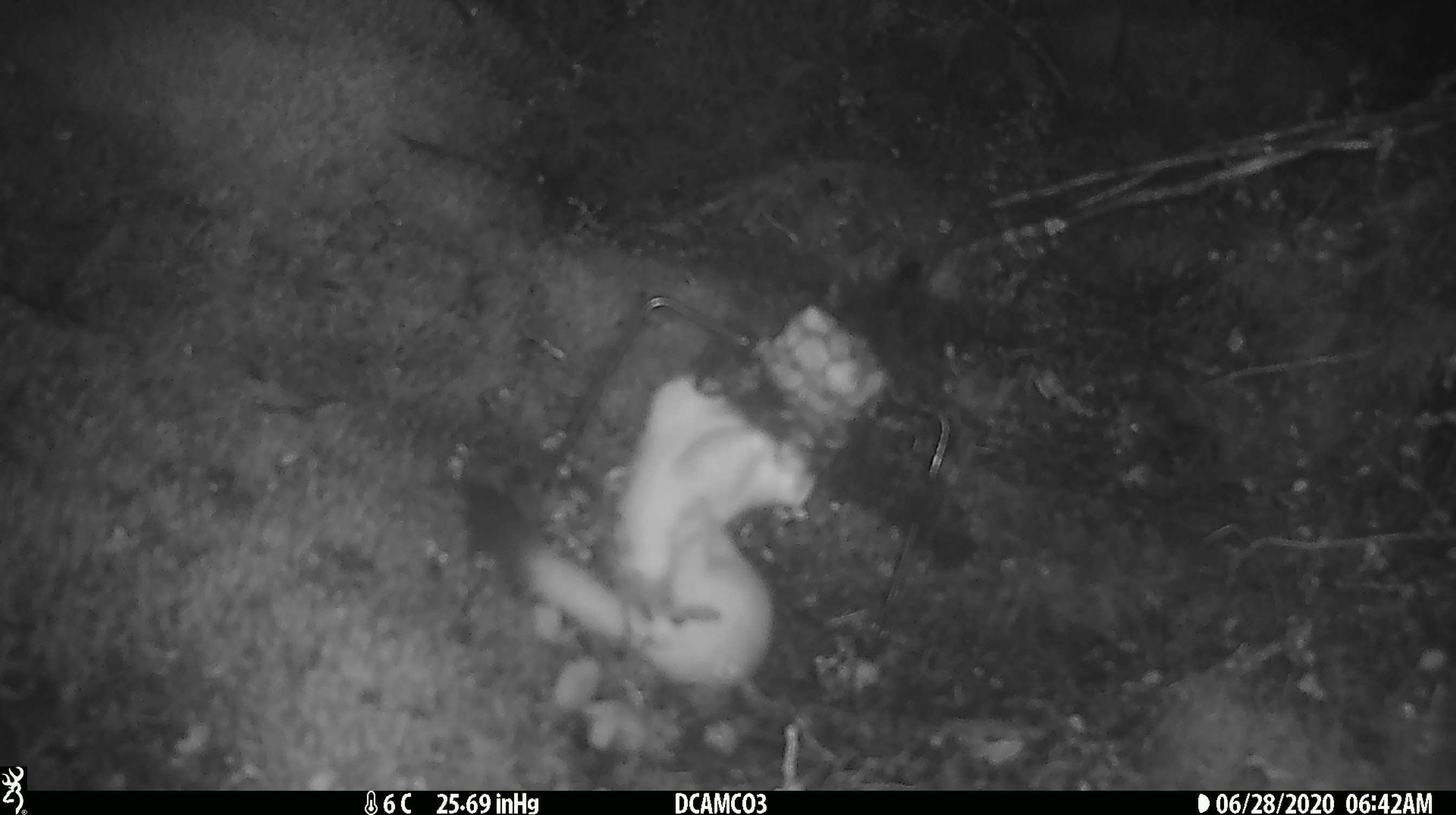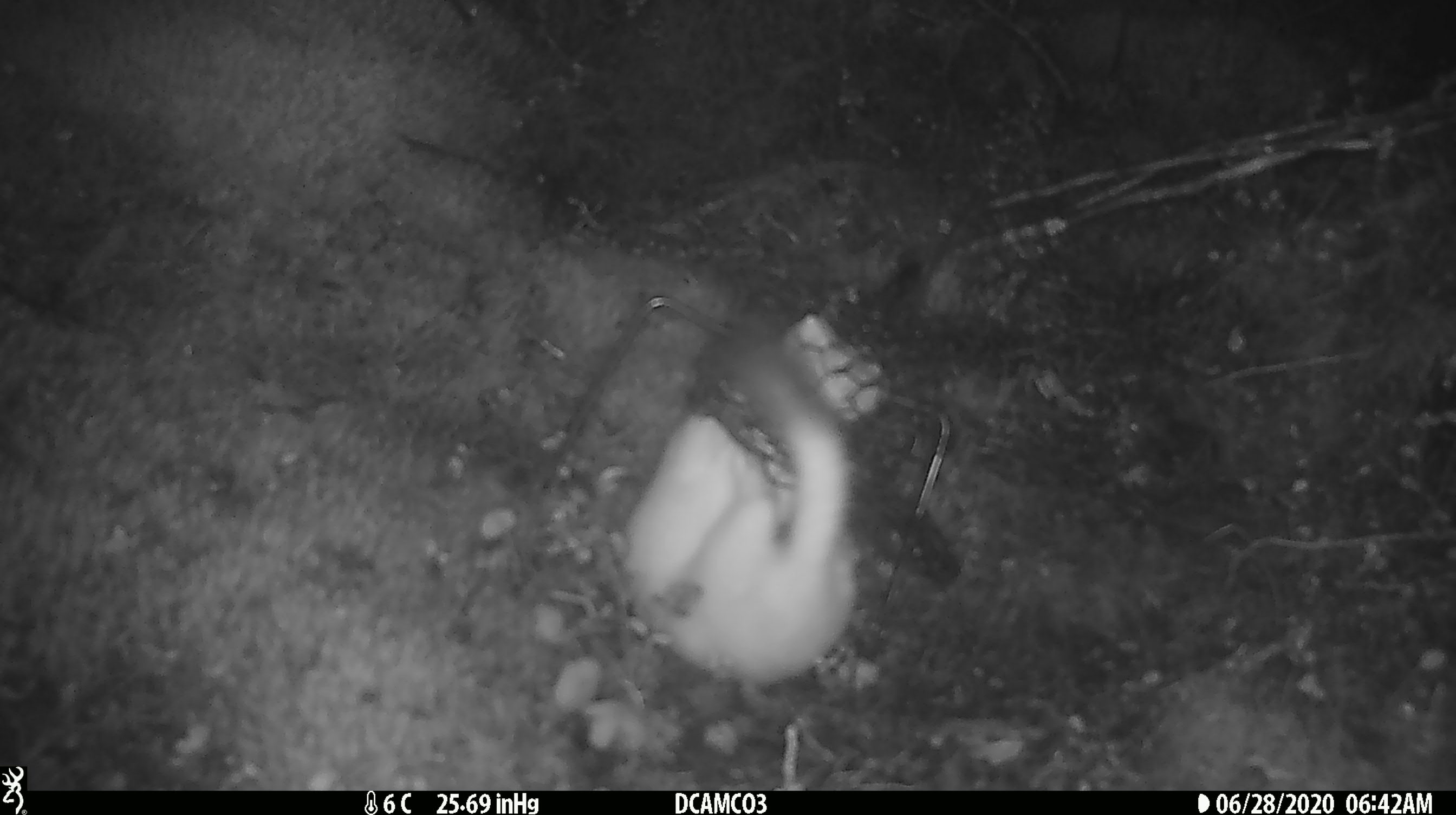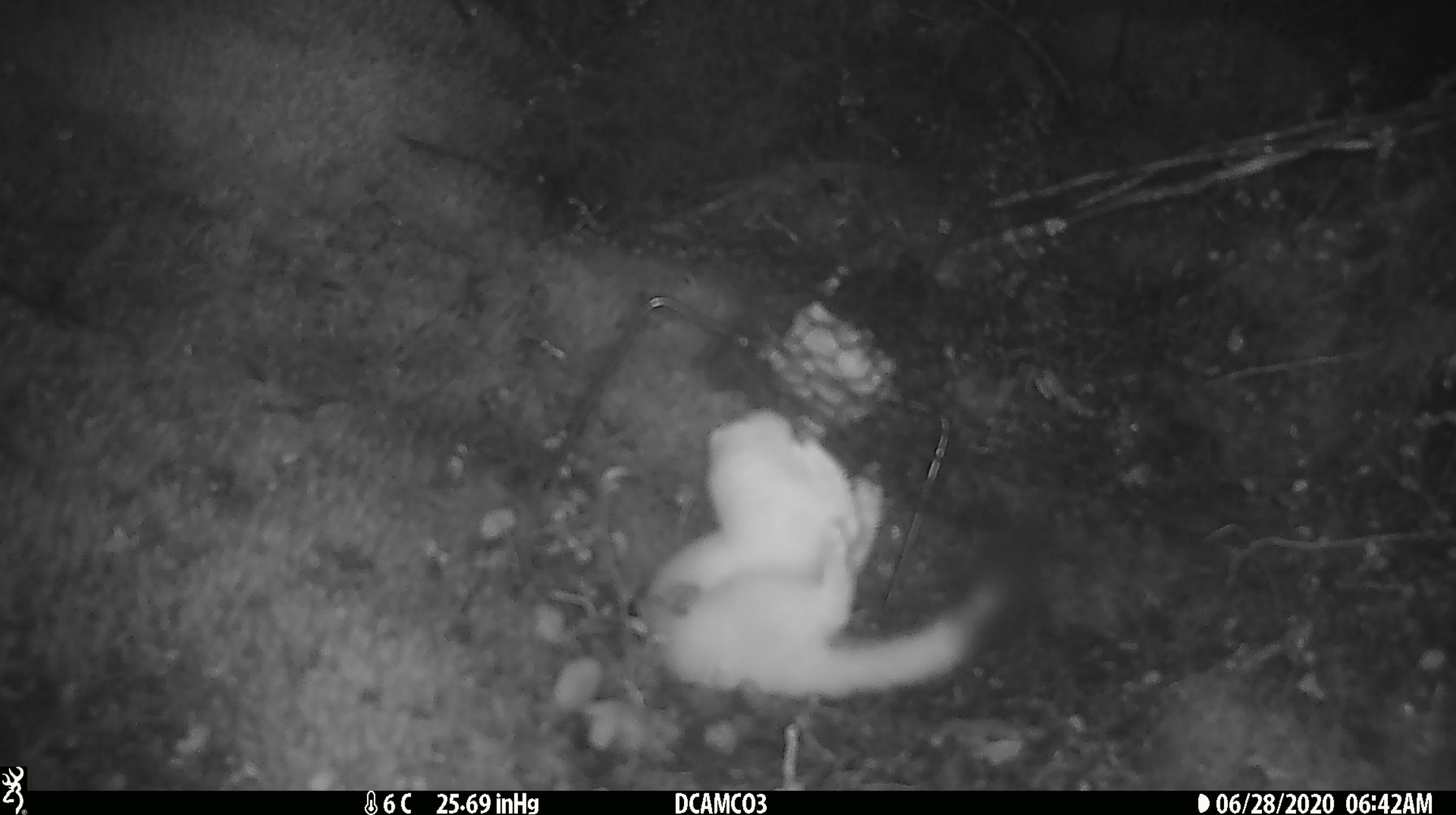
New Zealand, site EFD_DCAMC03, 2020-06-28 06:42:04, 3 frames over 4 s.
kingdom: Animalia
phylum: Chordata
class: Mammalia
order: Carnivora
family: Mustelidae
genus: Mustela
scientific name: Mustela erminea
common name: stoat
Stoat (Mustela erminea).